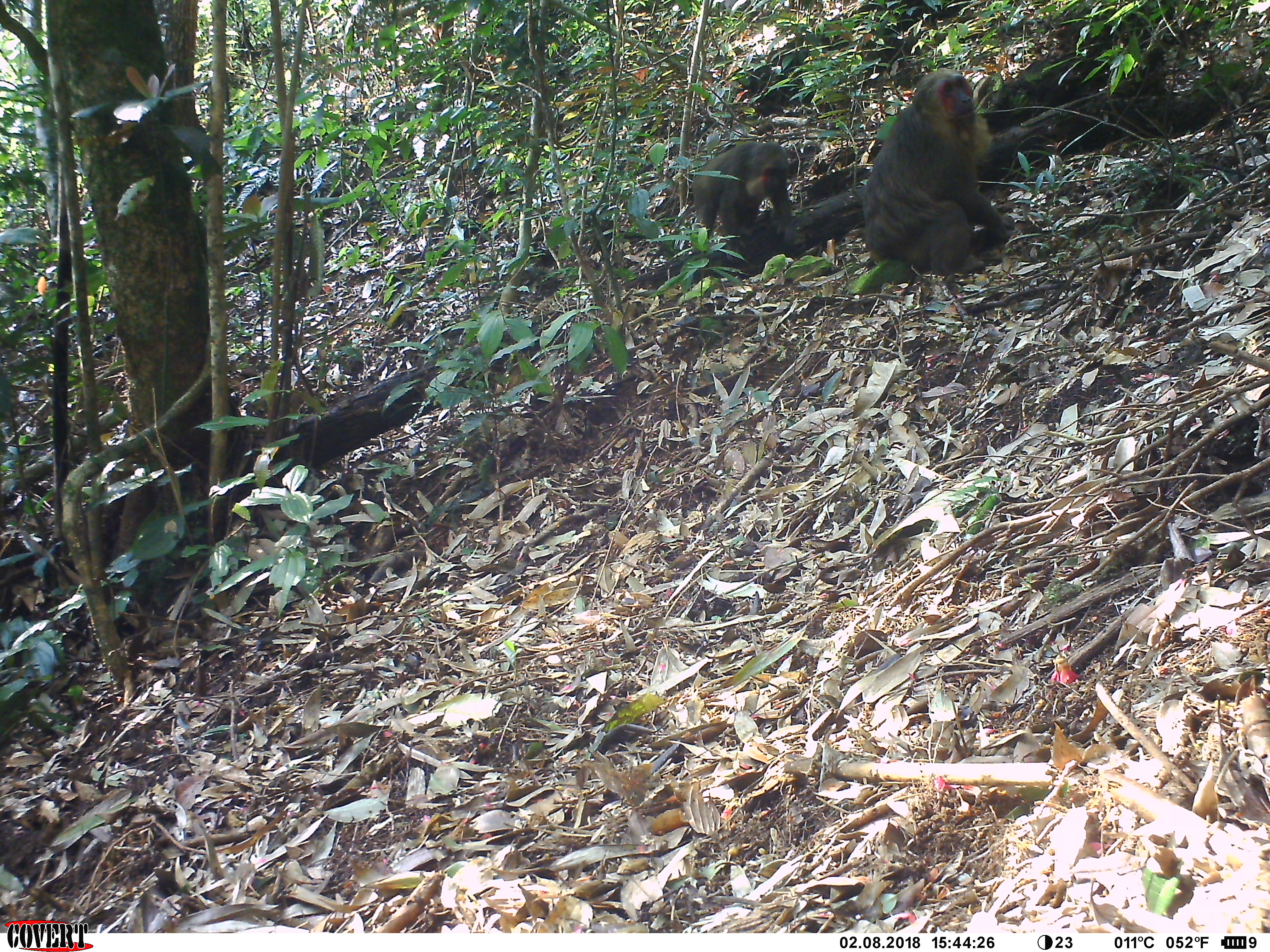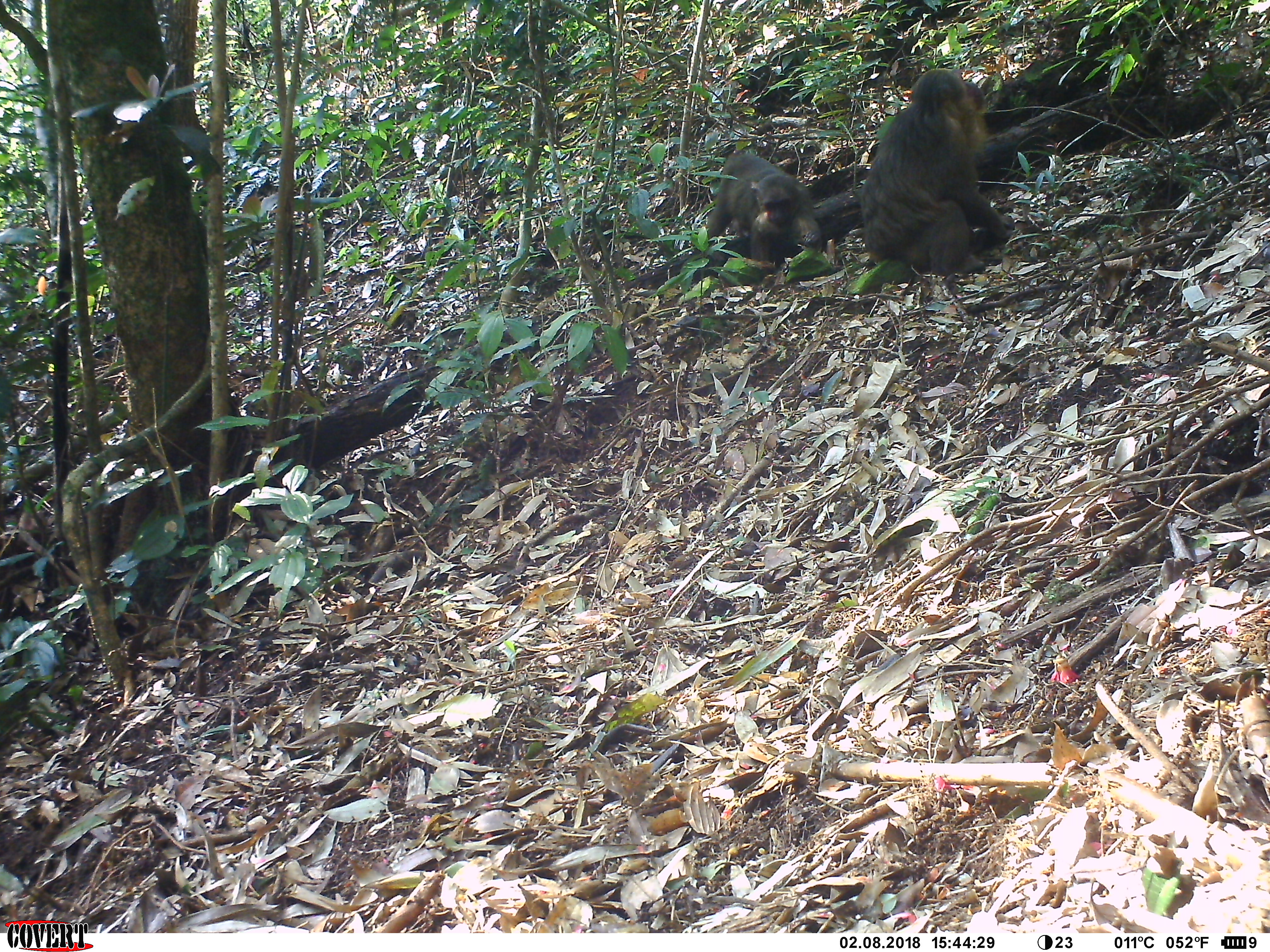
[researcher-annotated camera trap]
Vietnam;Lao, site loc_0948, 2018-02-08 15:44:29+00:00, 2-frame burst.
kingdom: Animalia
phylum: Chordata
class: Mammalia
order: Primates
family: Cercopithecidae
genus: Macaca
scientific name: Macaca arctoides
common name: stump-tailed macaque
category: stump tailed macaque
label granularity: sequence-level